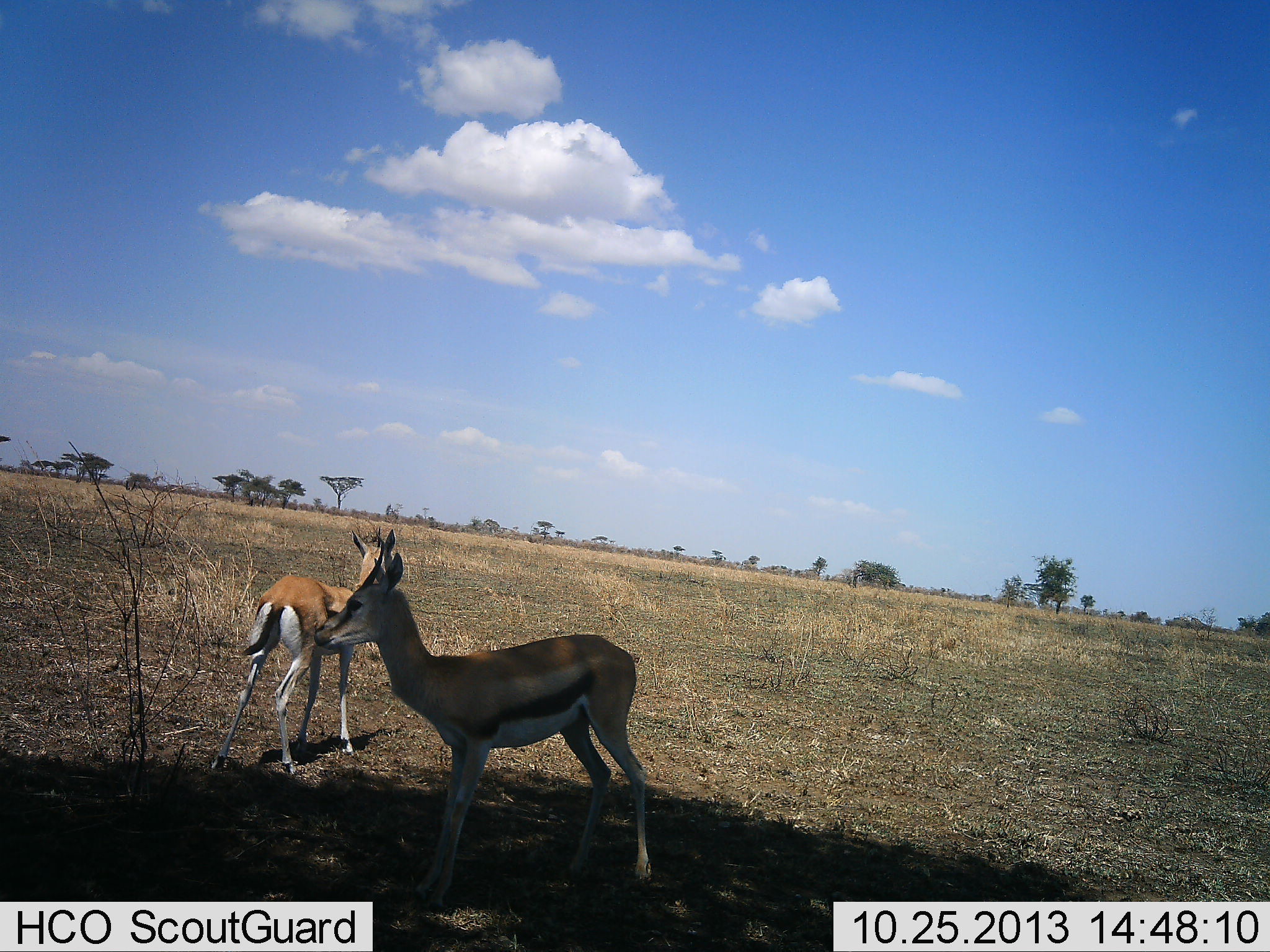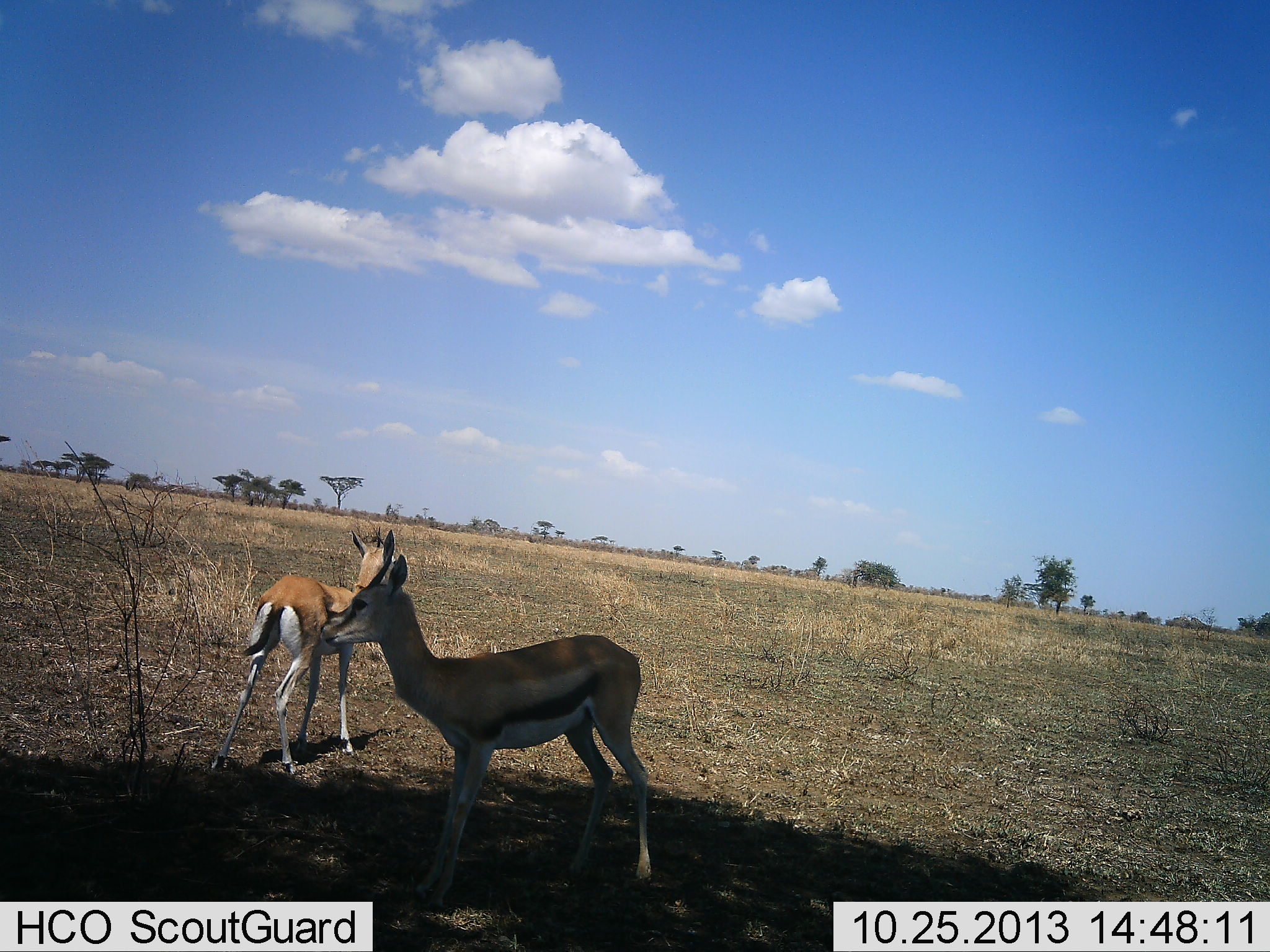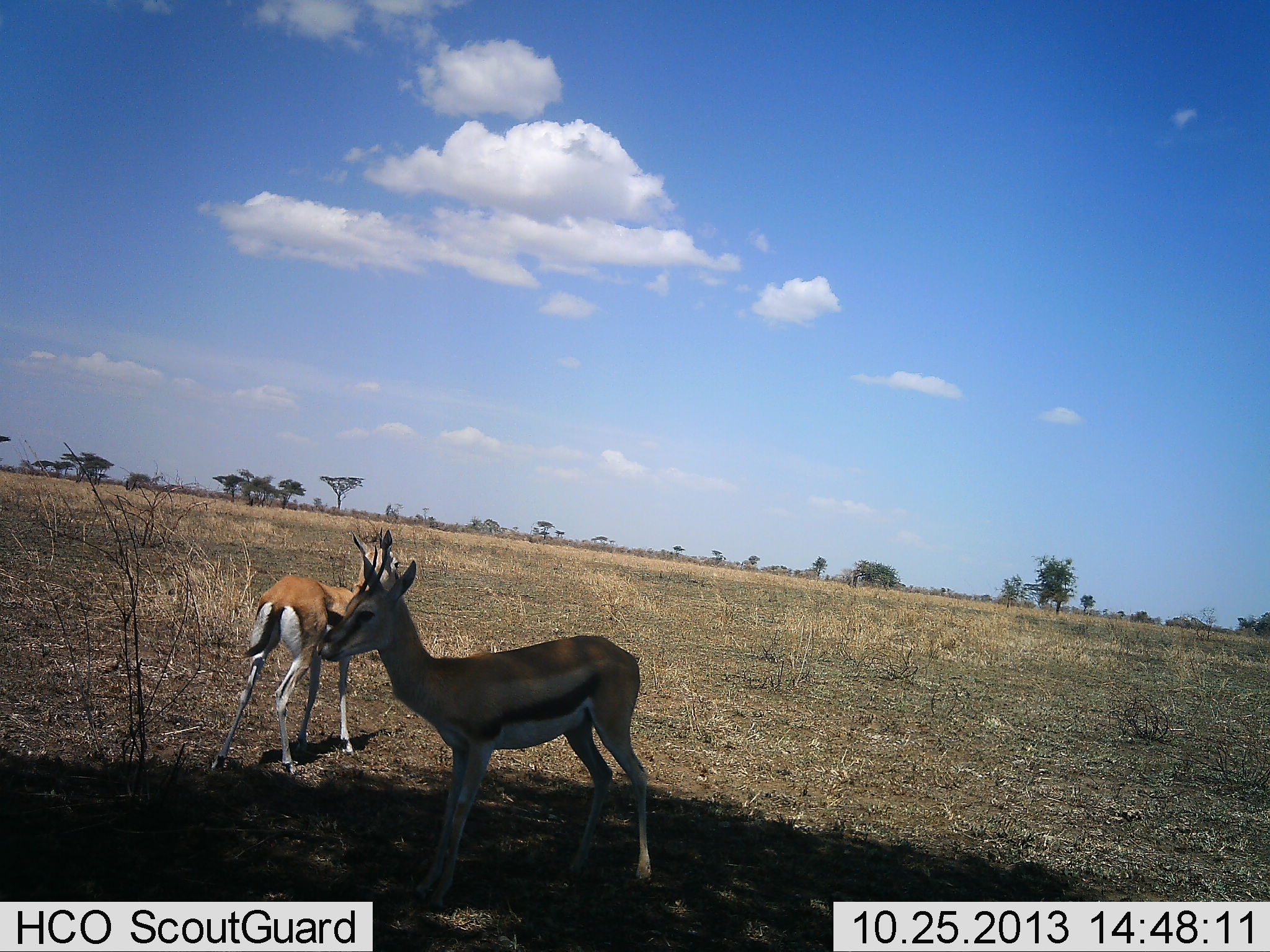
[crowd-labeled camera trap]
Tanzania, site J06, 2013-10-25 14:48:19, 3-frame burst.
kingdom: Animalia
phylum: Chordata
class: Mammalia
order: Artiodactyla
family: Bovidae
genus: Eudorcas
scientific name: Eudorcas thomsonii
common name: thomson's gazelle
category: gazellethomsons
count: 2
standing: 97%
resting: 3%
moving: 10%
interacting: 0%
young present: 6%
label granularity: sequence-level